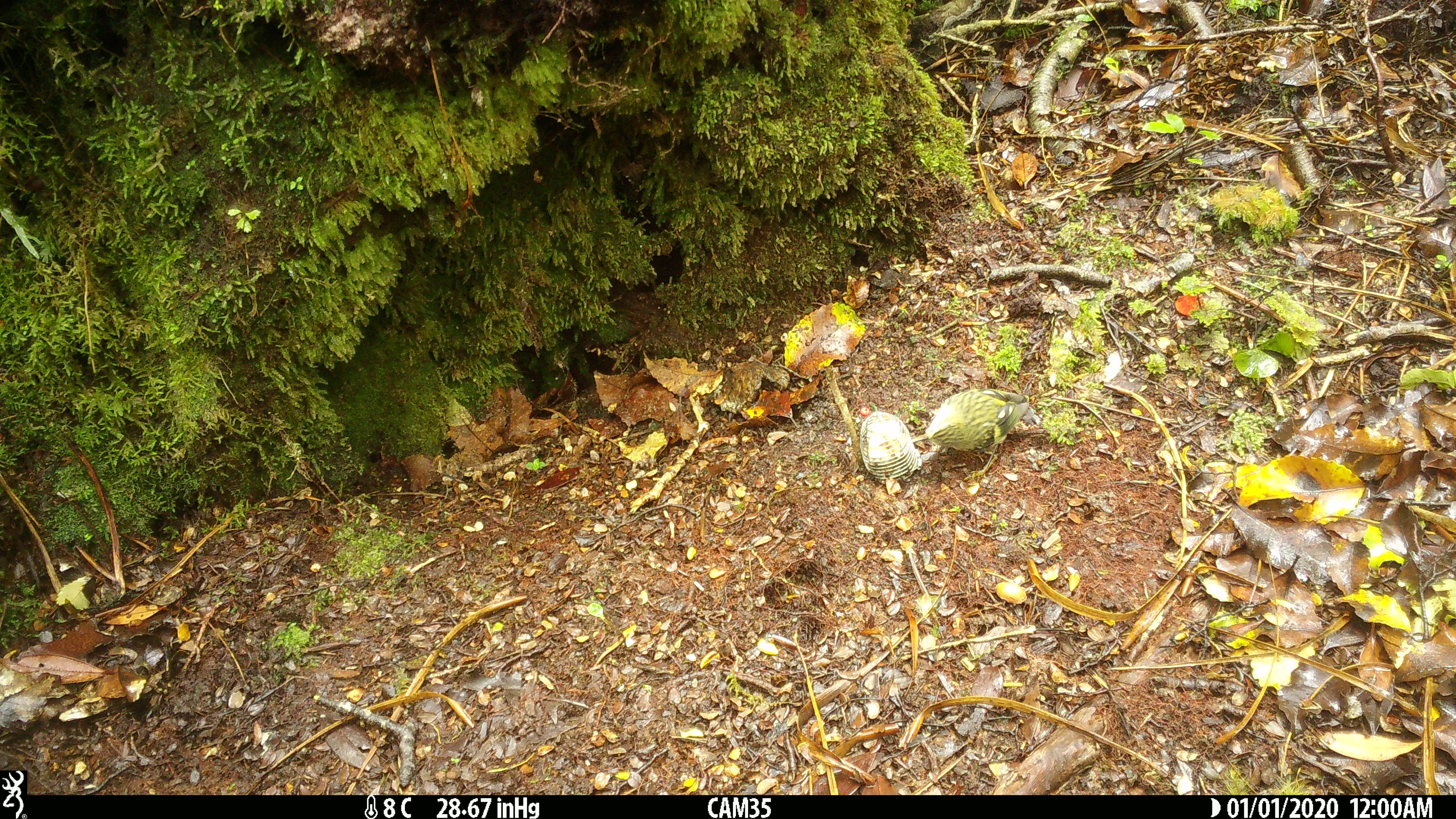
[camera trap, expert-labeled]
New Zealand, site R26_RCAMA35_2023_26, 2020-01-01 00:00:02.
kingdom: Animalia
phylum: Chordata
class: Aves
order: Passeriformes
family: Acanthisittidae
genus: Acanthisitta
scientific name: Acanthisitta chloris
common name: rifleman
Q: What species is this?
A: Rifleman (Acanthisitta chloris).